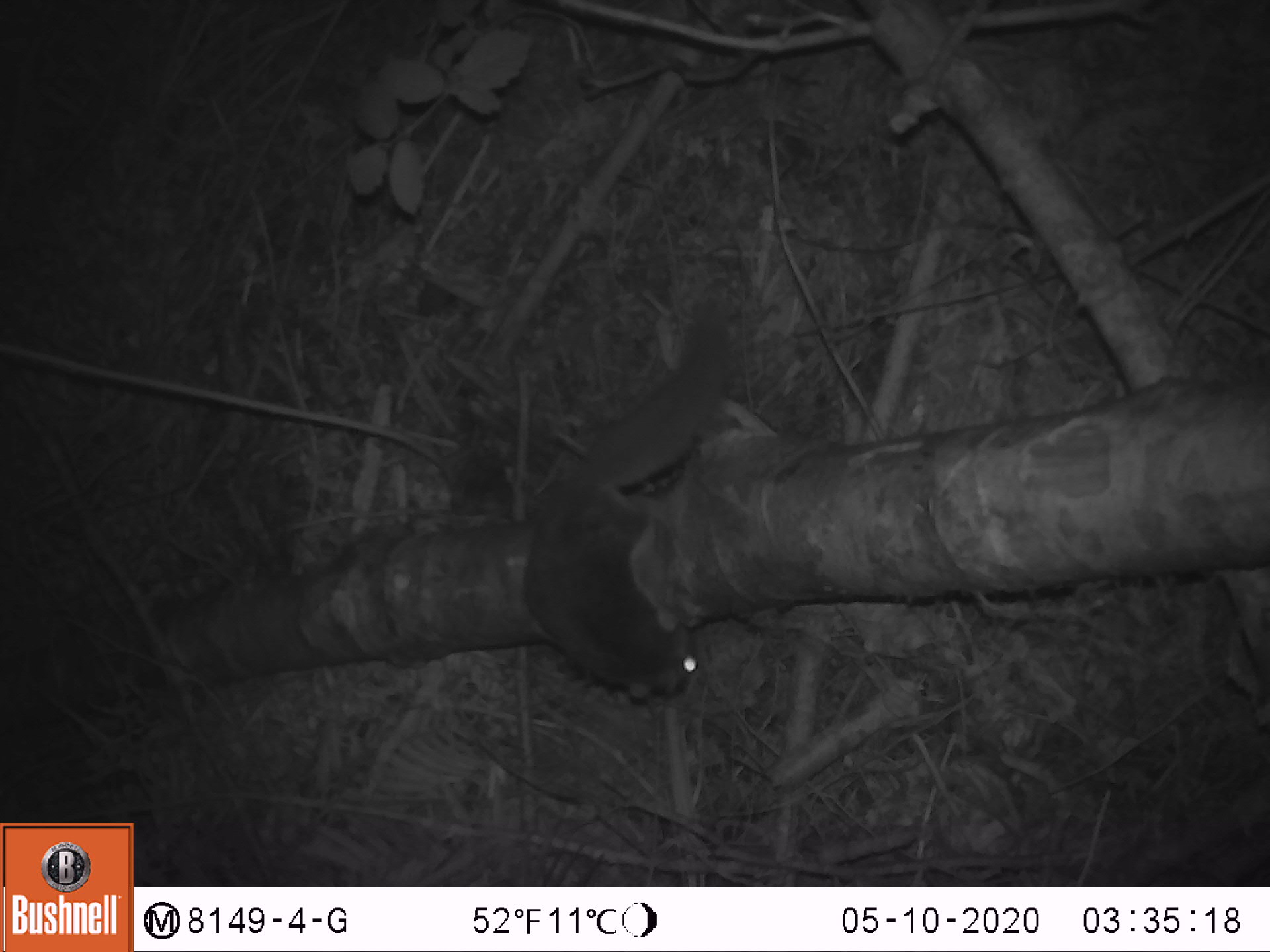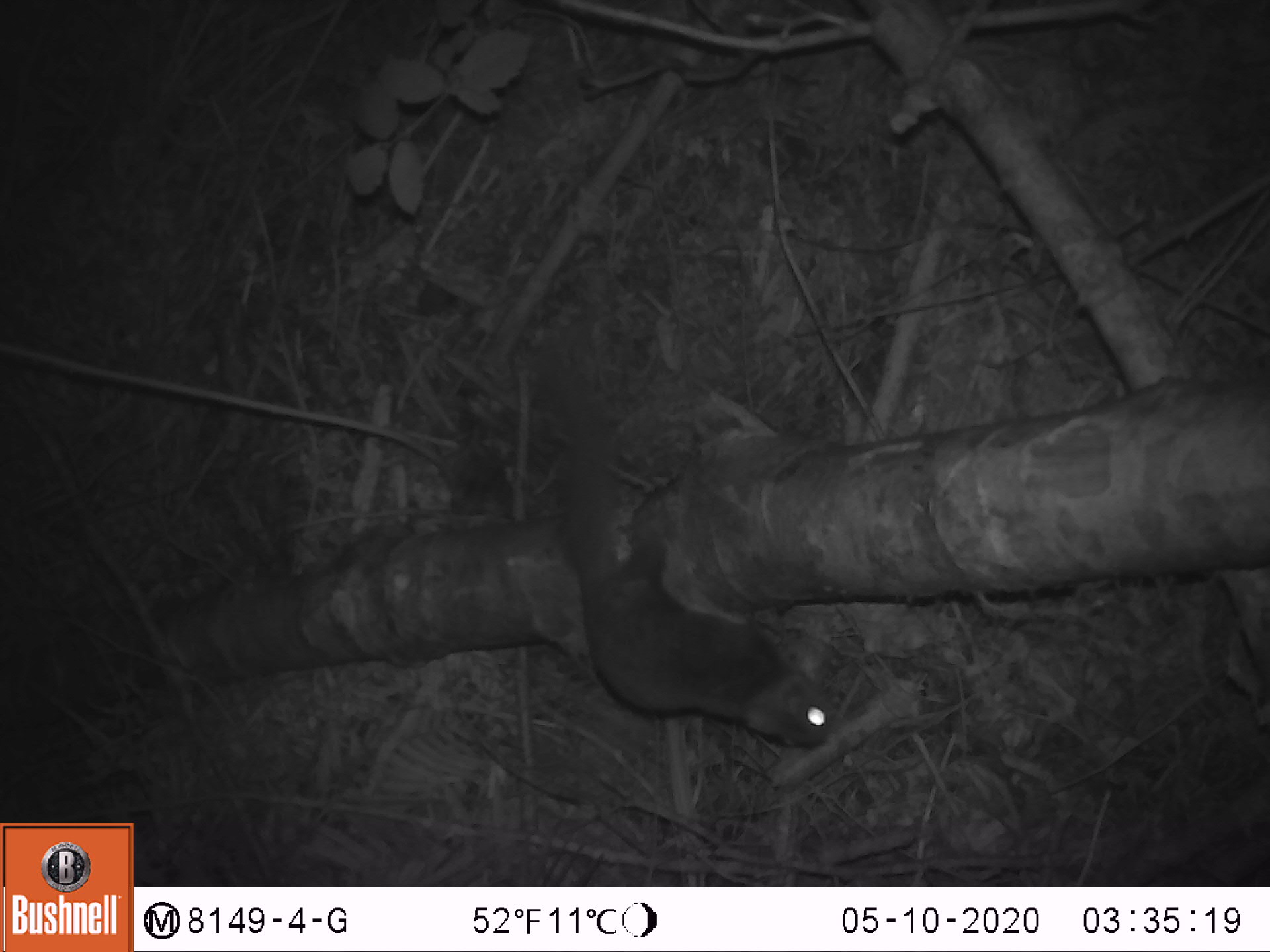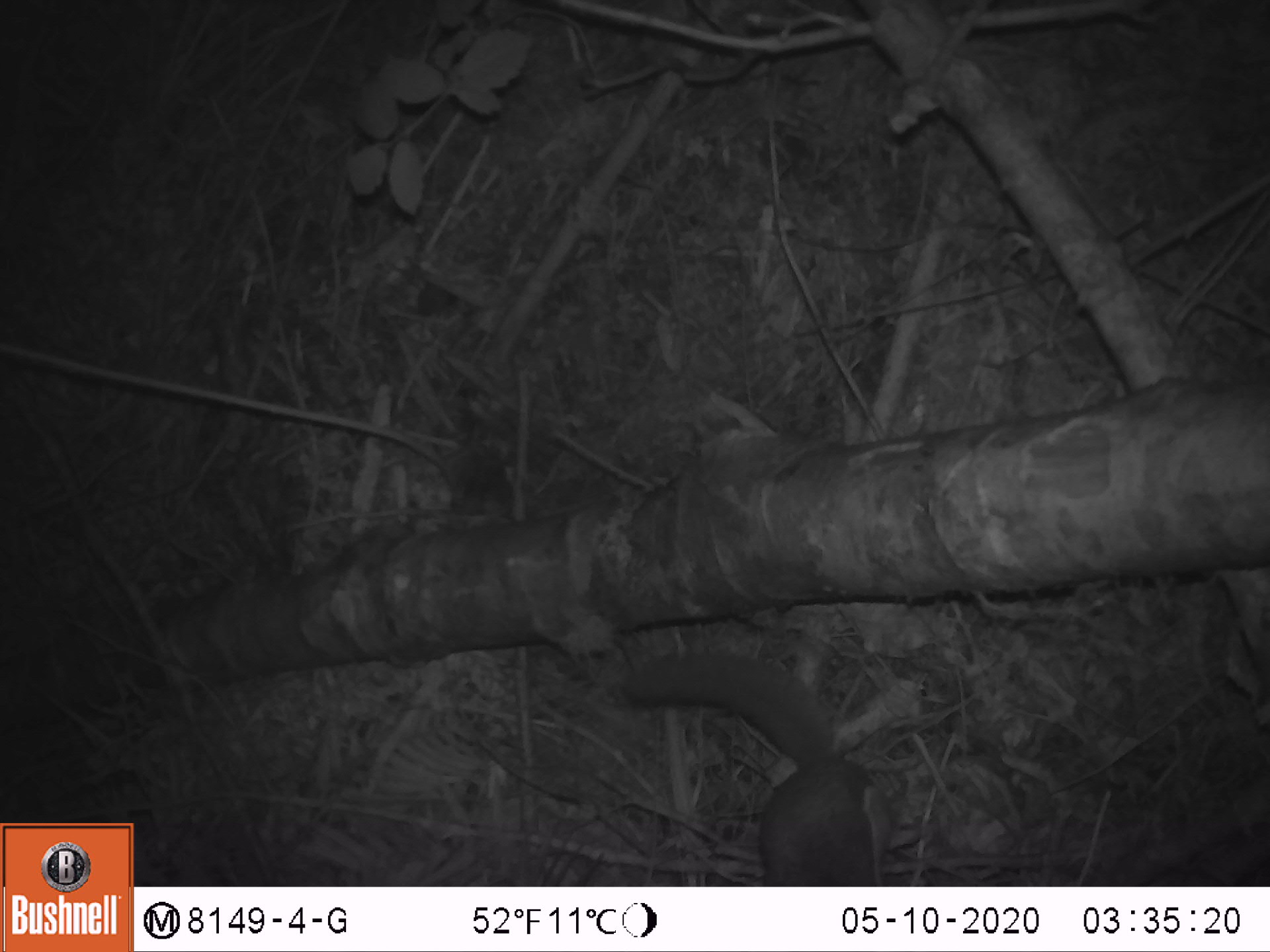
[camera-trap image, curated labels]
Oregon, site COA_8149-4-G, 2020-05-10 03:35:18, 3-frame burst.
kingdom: Animalia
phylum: Chordata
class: Mammalia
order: Rodentia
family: Sciuridae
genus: Glaucomys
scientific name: Glaucomys oregonensis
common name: humboldt's flying squirrel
Humboldt's flying squirrel (Glaucomys oregonensis).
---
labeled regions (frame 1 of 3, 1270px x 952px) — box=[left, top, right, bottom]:
humboldt's flying squirrel: box=[512, 285, 744, 713]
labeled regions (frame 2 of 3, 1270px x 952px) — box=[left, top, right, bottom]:
humboldt's flying squirrel: box=[528, 341, 846, 755]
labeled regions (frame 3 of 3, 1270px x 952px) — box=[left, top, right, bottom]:
humboldt's flying squirrel: box=[614, 643, 906, 880]